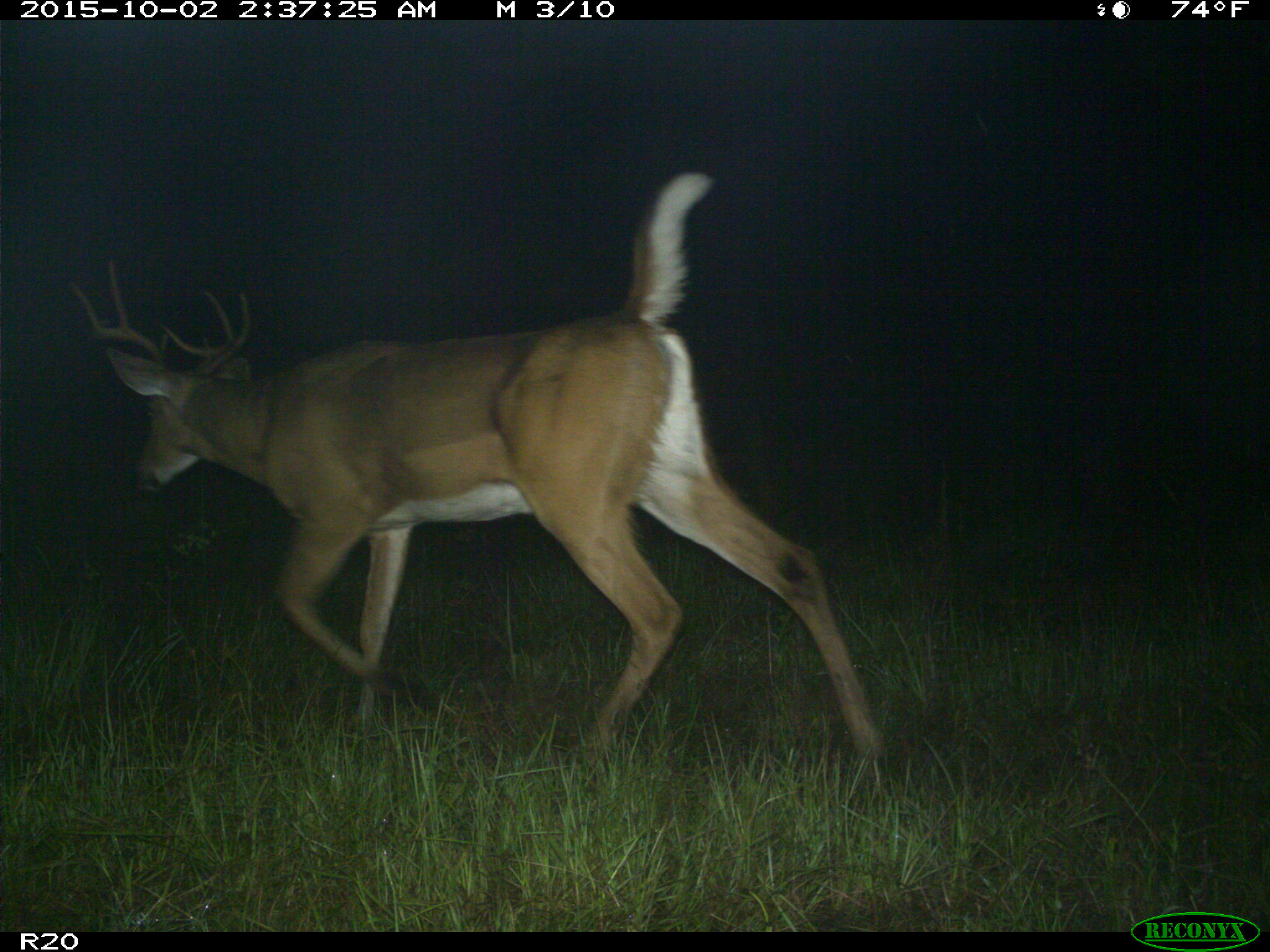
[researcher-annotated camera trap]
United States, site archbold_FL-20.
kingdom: Animalia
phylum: Chordata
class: Mammalia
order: Artiodactyla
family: Cervidae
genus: Odocoileus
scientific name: Odocoileus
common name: deer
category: unidentified deer